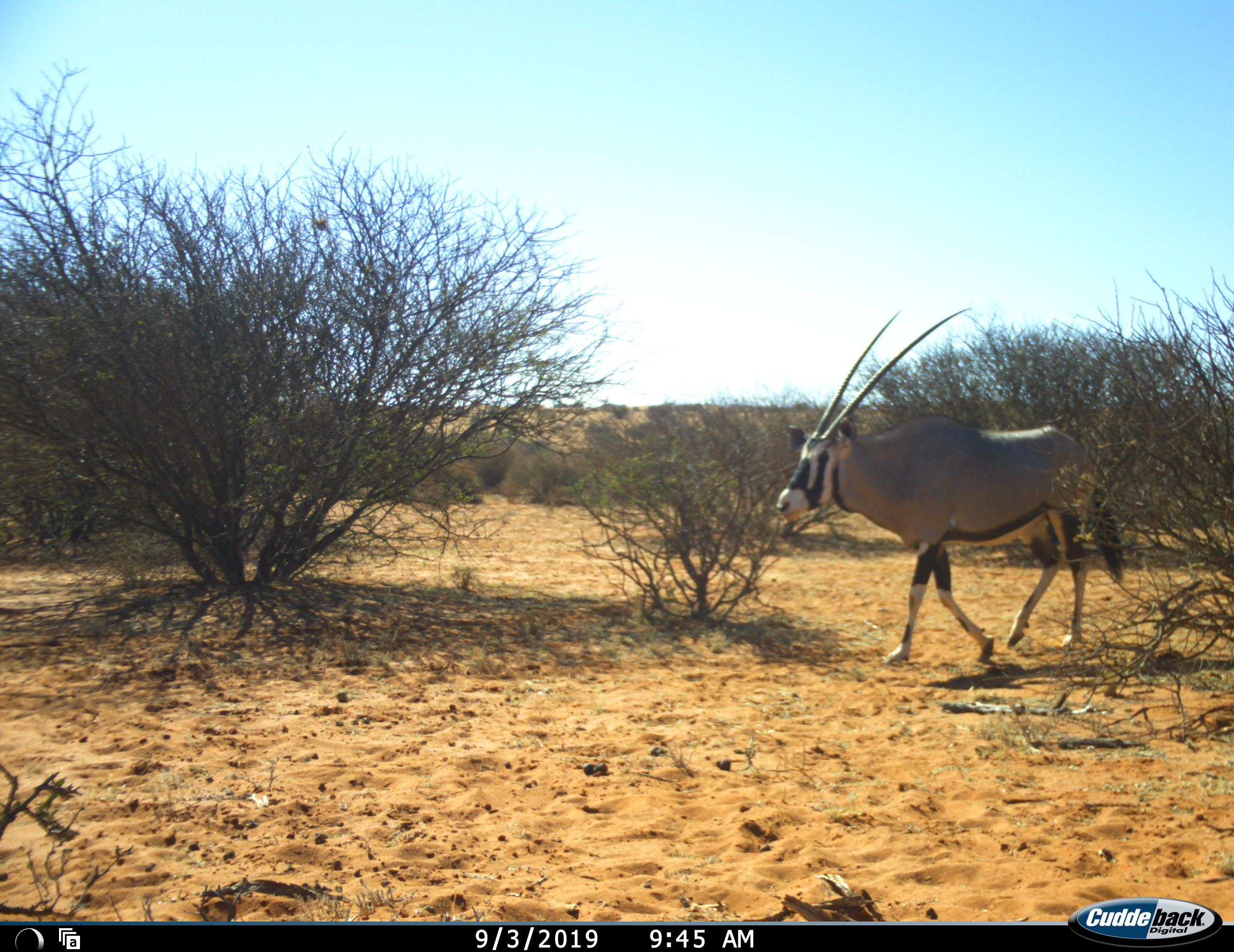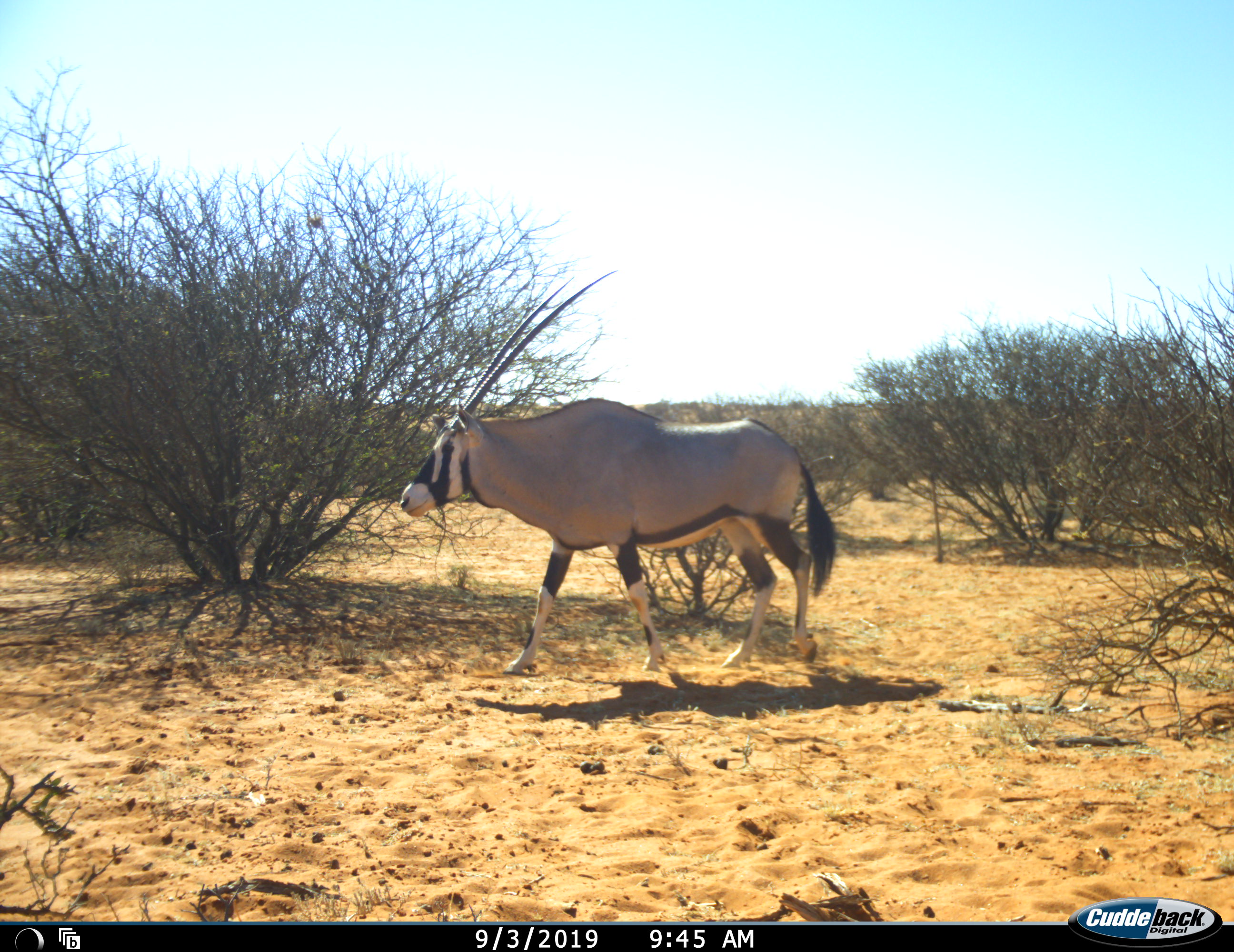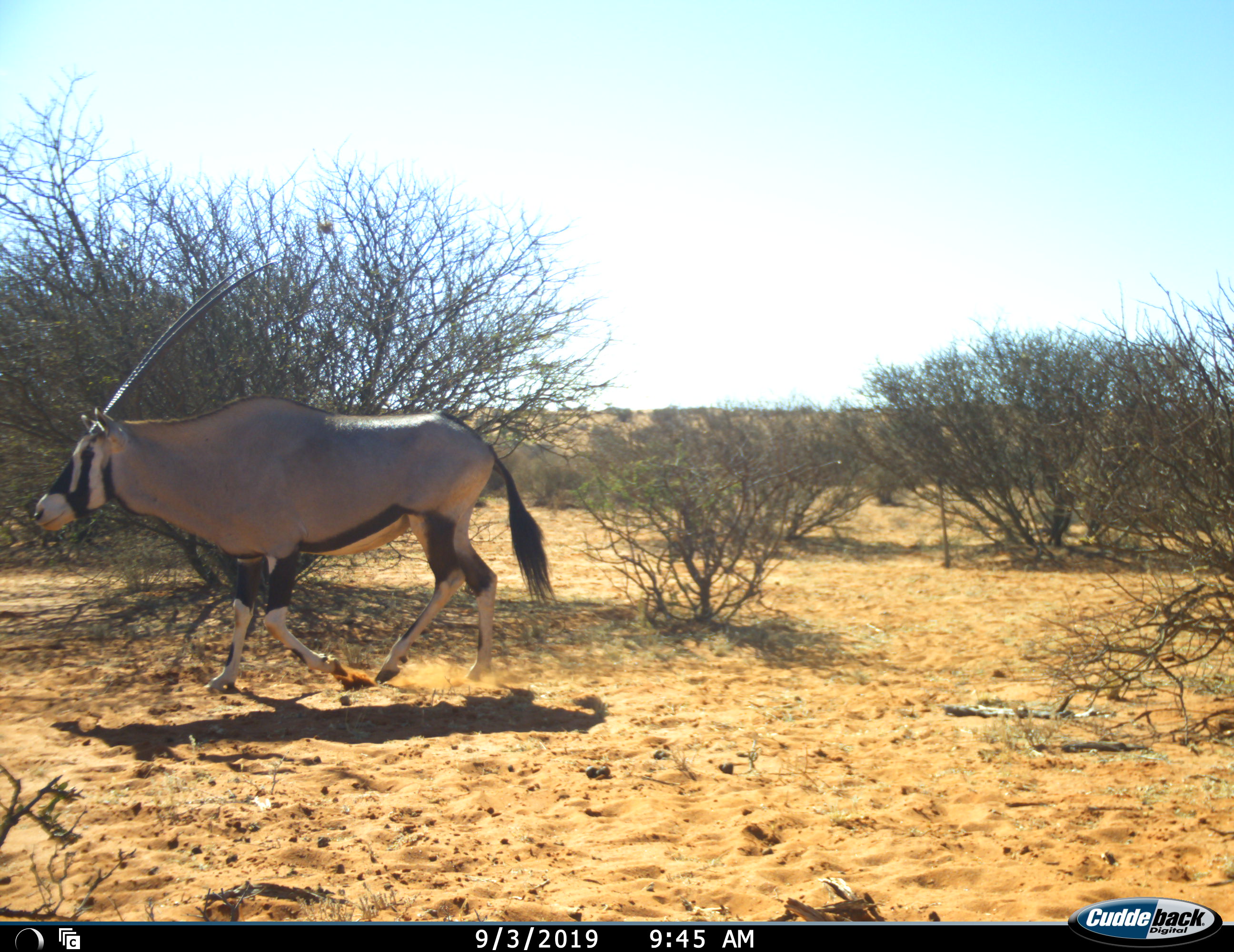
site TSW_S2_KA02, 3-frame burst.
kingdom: Animalia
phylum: Chordata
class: Mammalia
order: Artiodactyla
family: Bovidae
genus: Oryx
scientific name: Oryx gazella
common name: gemsbok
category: oryx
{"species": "oryx (gemsbok) (Oryx gazella)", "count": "1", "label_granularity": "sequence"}